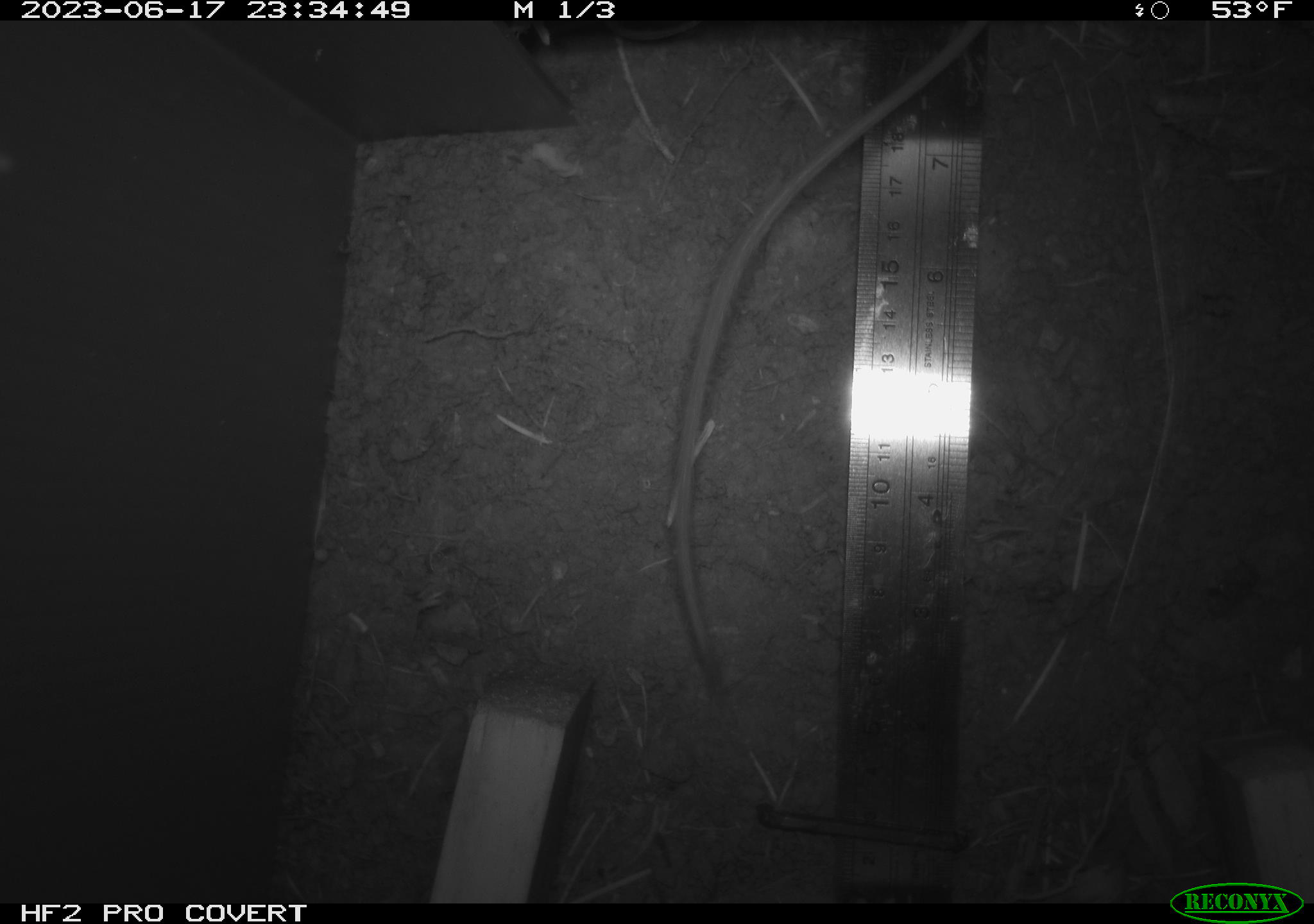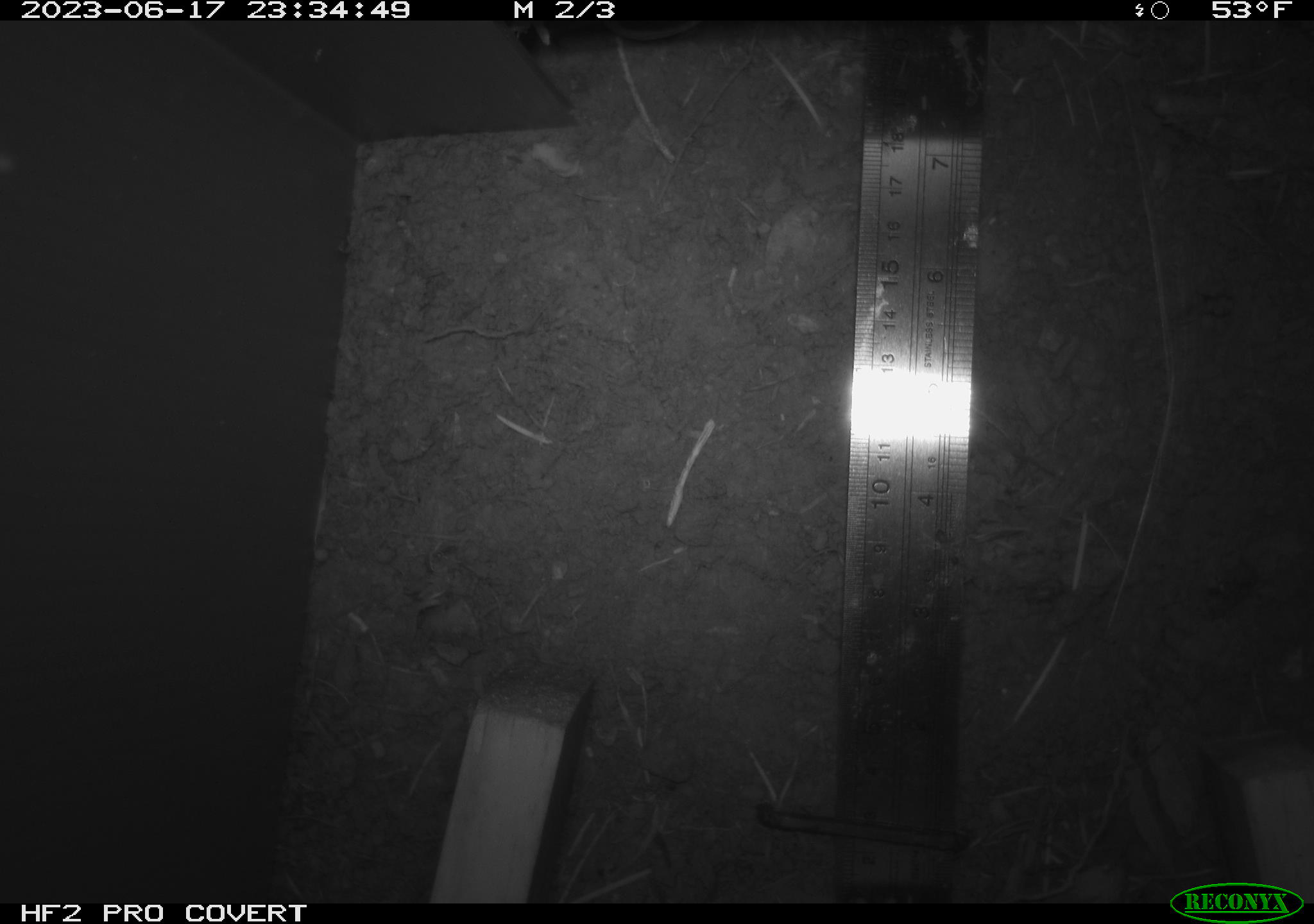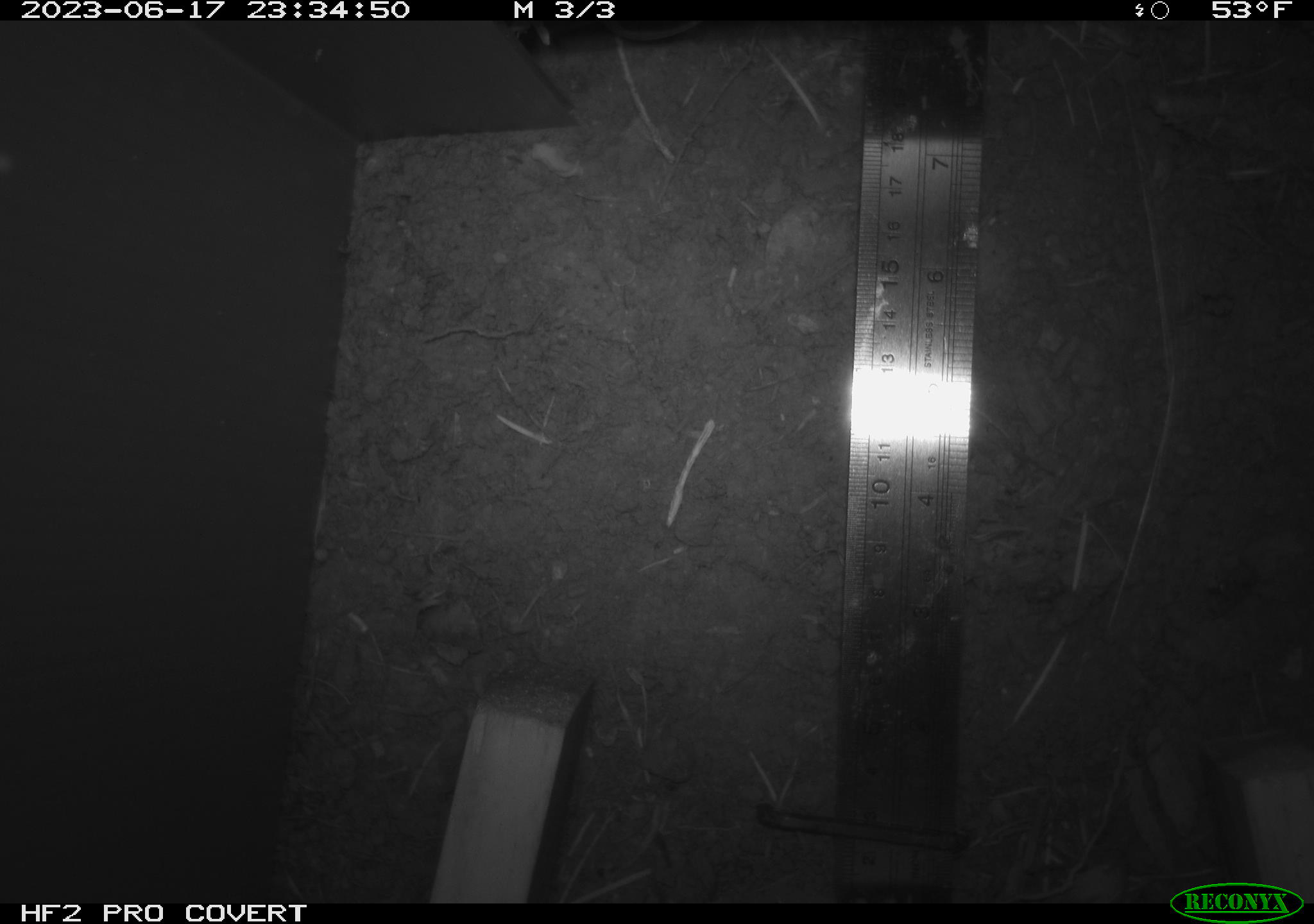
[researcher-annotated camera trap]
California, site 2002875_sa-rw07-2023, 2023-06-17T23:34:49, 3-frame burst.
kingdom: Animalia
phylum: Chordata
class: Mammalia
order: Rodentia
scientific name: Rodentia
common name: mouse species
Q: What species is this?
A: Mouse species (Rodentia).